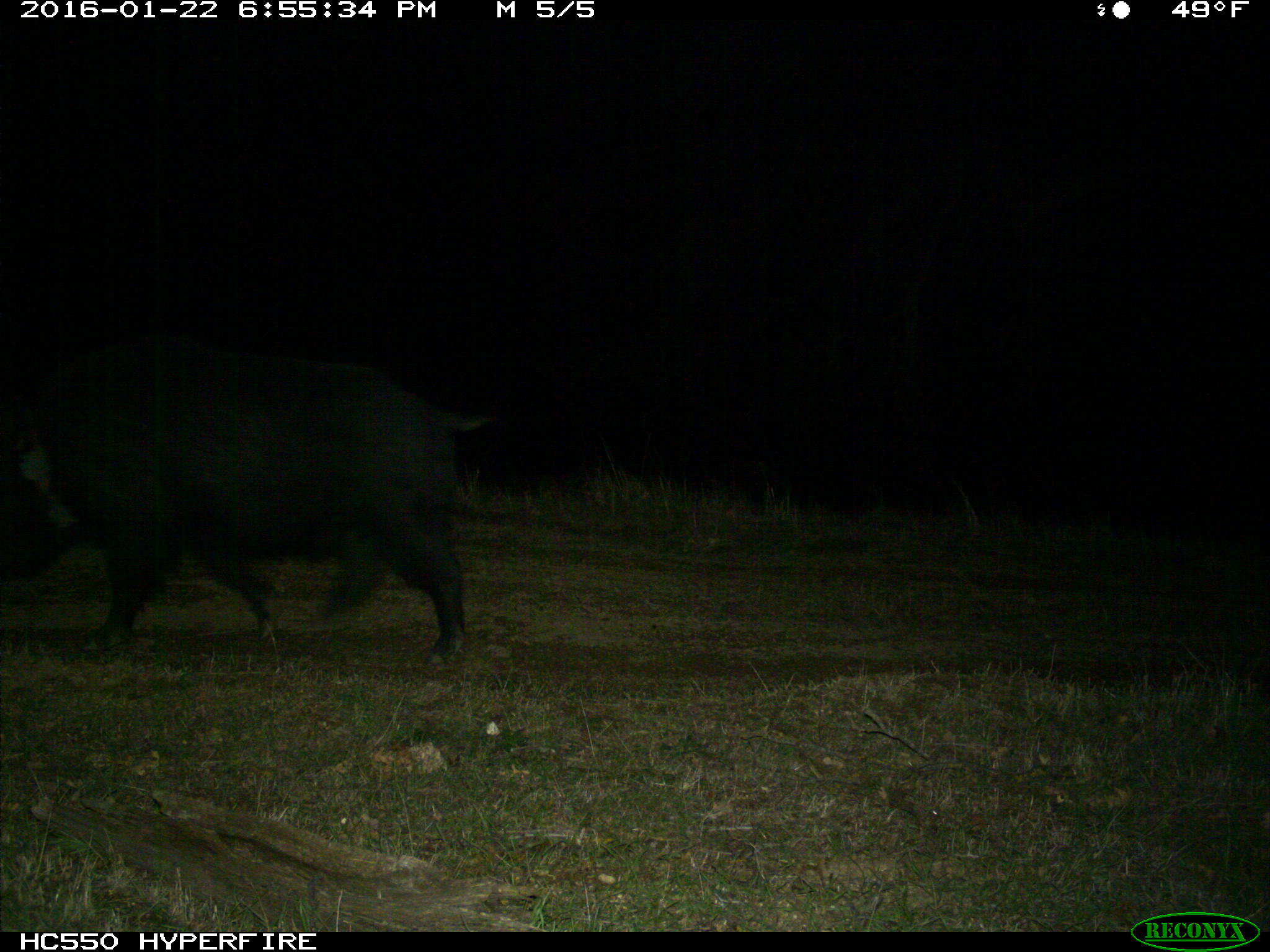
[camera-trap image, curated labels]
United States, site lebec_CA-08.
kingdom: Animalia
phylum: Chordata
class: Mammalia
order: Artiodactyla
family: Suidae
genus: Sus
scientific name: Sus scrofa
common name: wild boar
Sus scrofa (wild boar).